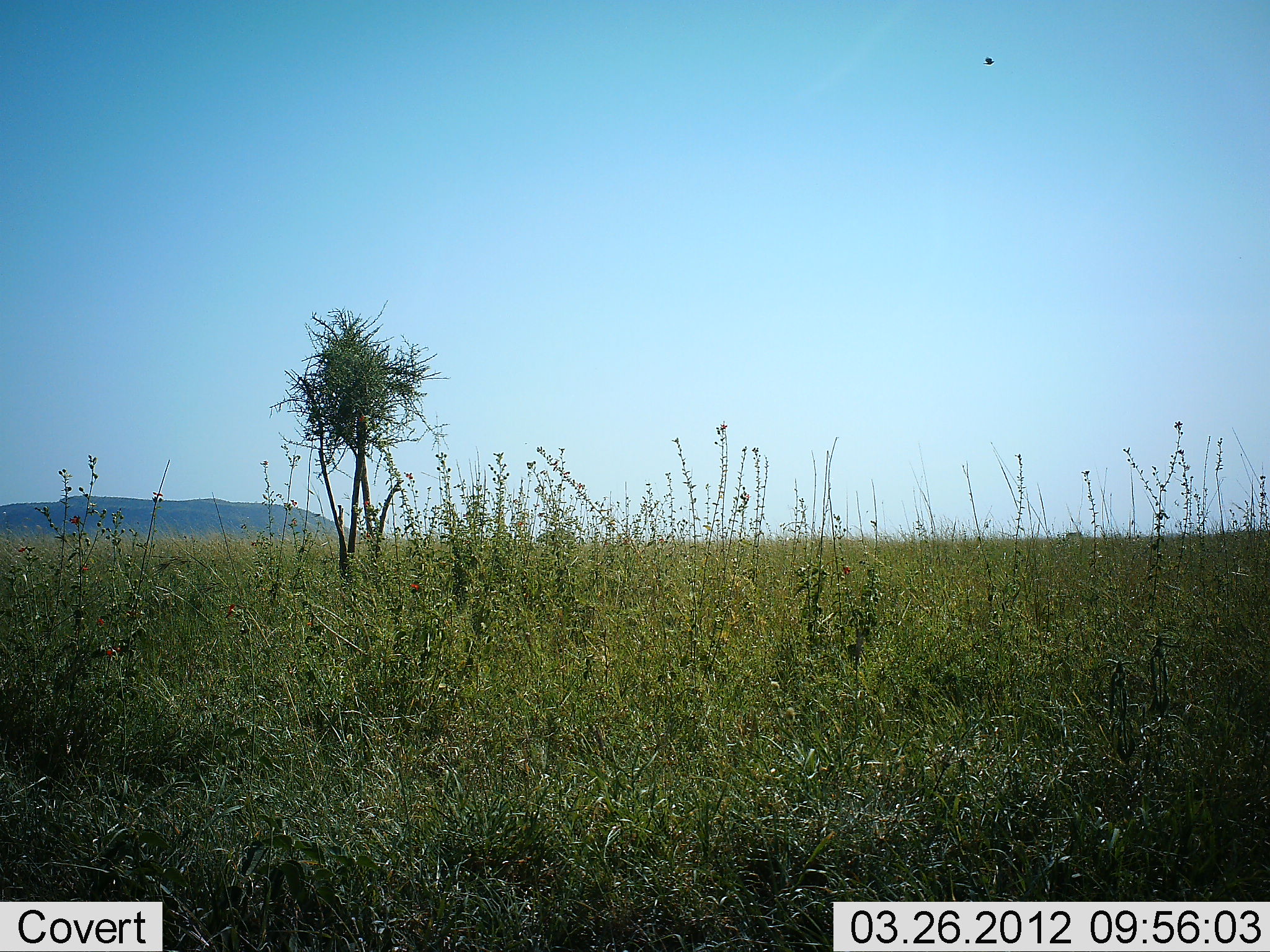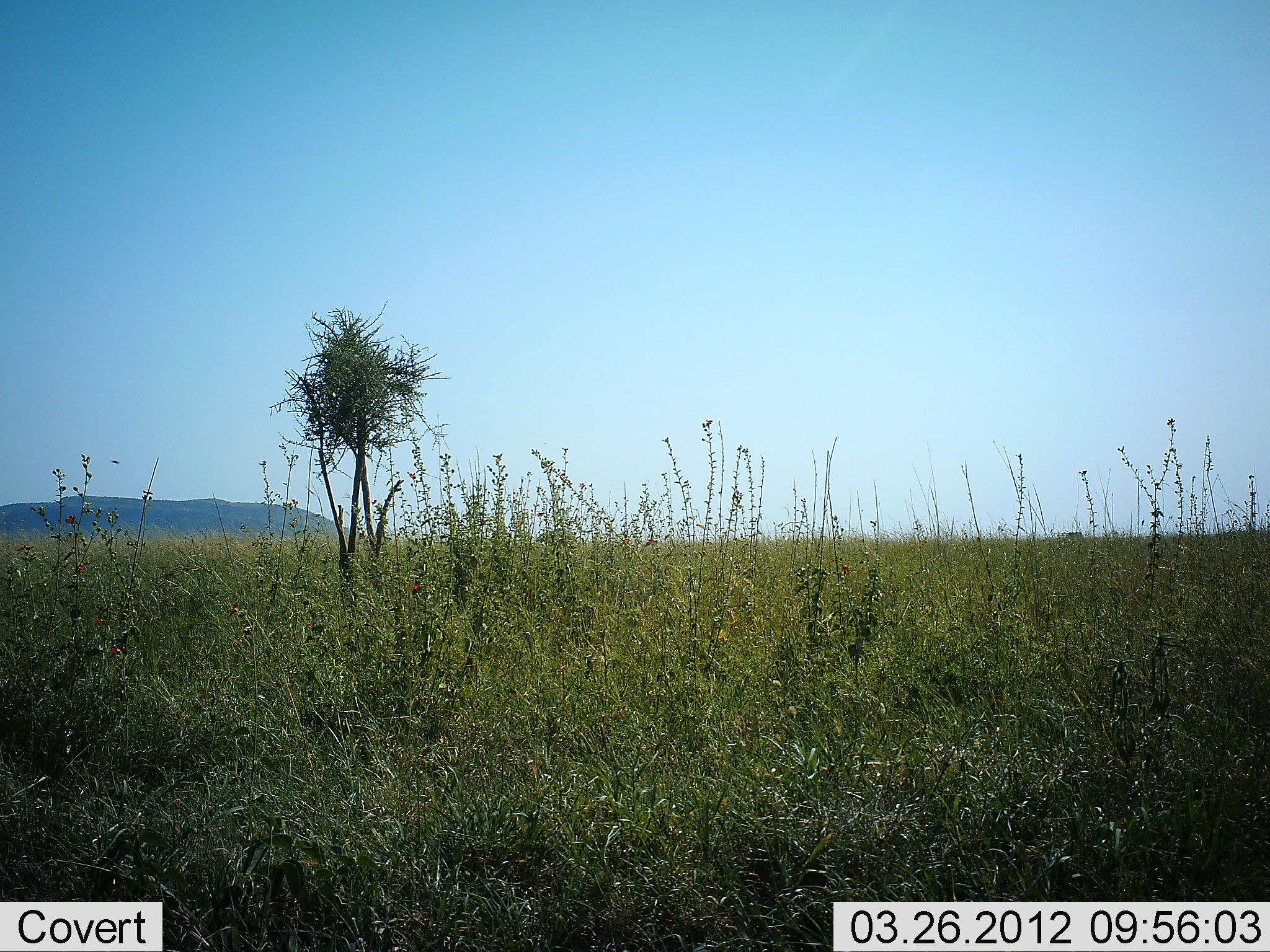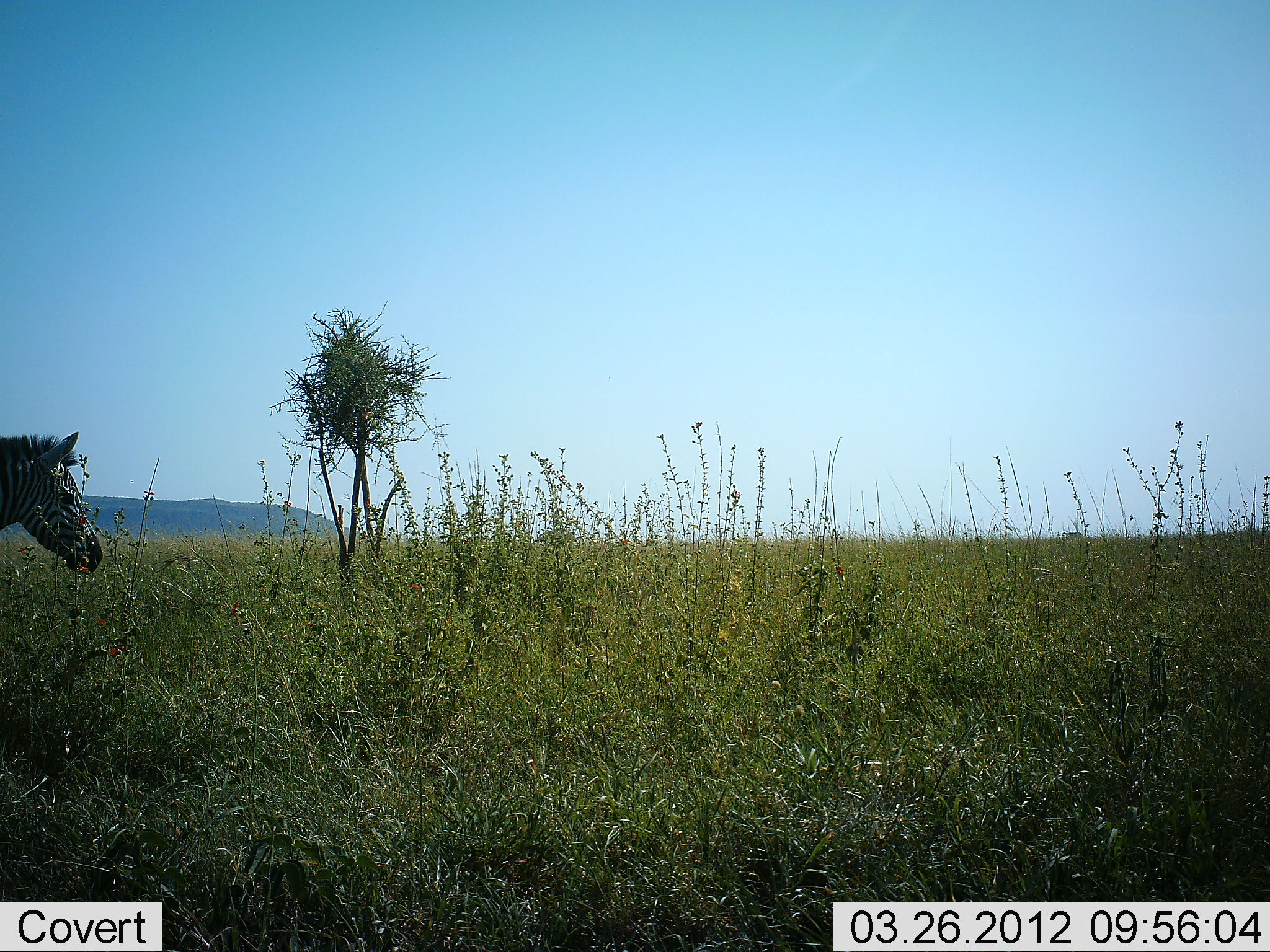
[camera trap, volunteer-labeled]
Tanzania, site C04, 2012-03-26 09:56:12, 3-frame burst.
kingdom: Animalia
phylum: Chordata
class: Mammalia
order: Perissodactyla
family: Equidae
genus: Equus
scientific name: Equus quagga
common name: plains zebra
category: zebra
Zebra (plains zebra) (Equus quagga), count 1. Behavior (volunteer vote fractions): standing 0%, resting 0%, moving 100%, interacting 0%. Young present (vote fraction): 0%. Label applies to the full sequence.